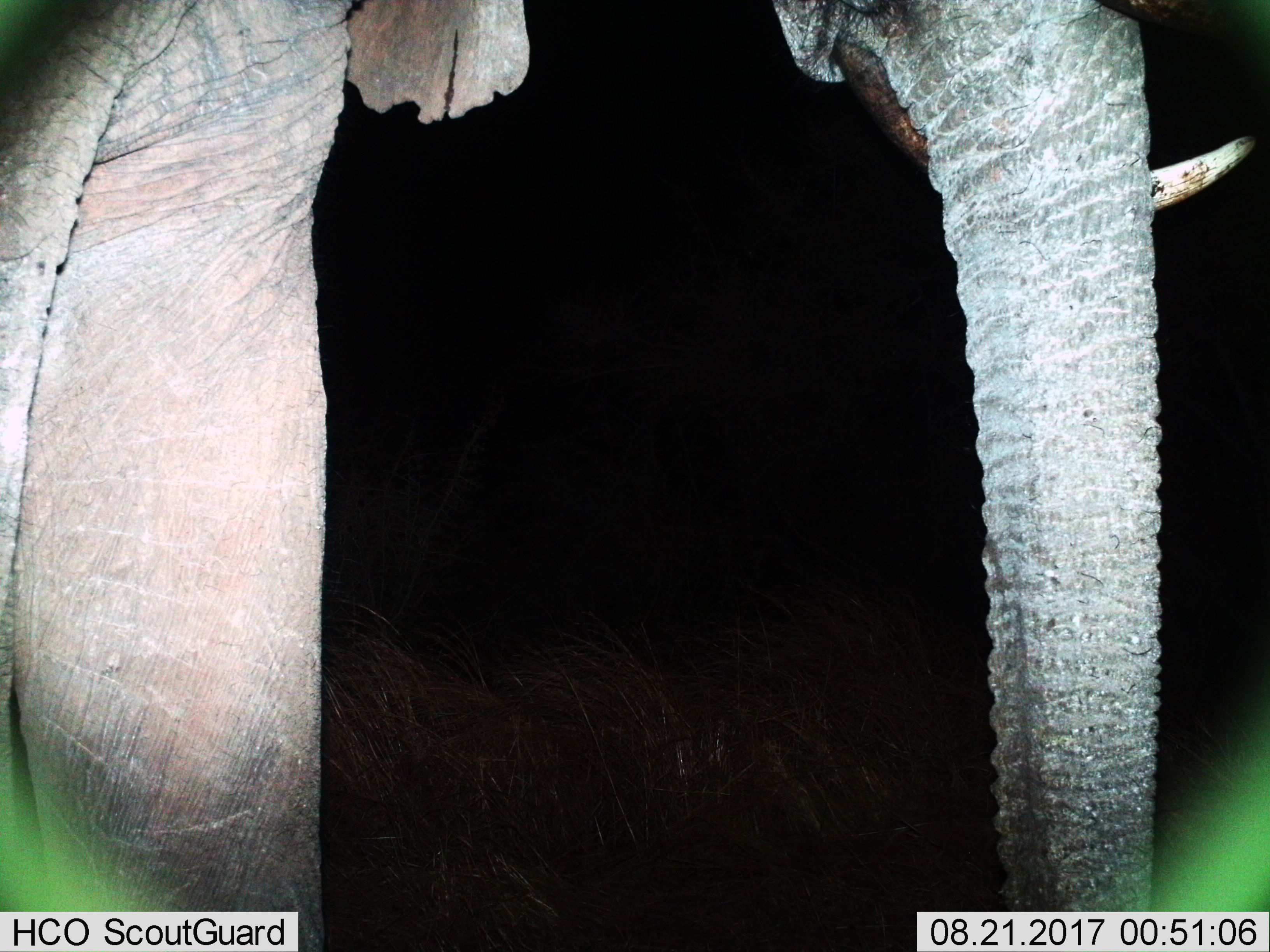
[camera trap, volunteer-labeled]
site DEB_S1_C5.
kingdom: Animalia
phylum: Chordata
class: Mammalia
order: Proboscidea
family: Elephantidae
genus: Loxodonta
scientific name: Loxodonta africana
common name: african bush elephant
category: elephant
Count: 1.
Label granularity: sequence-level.